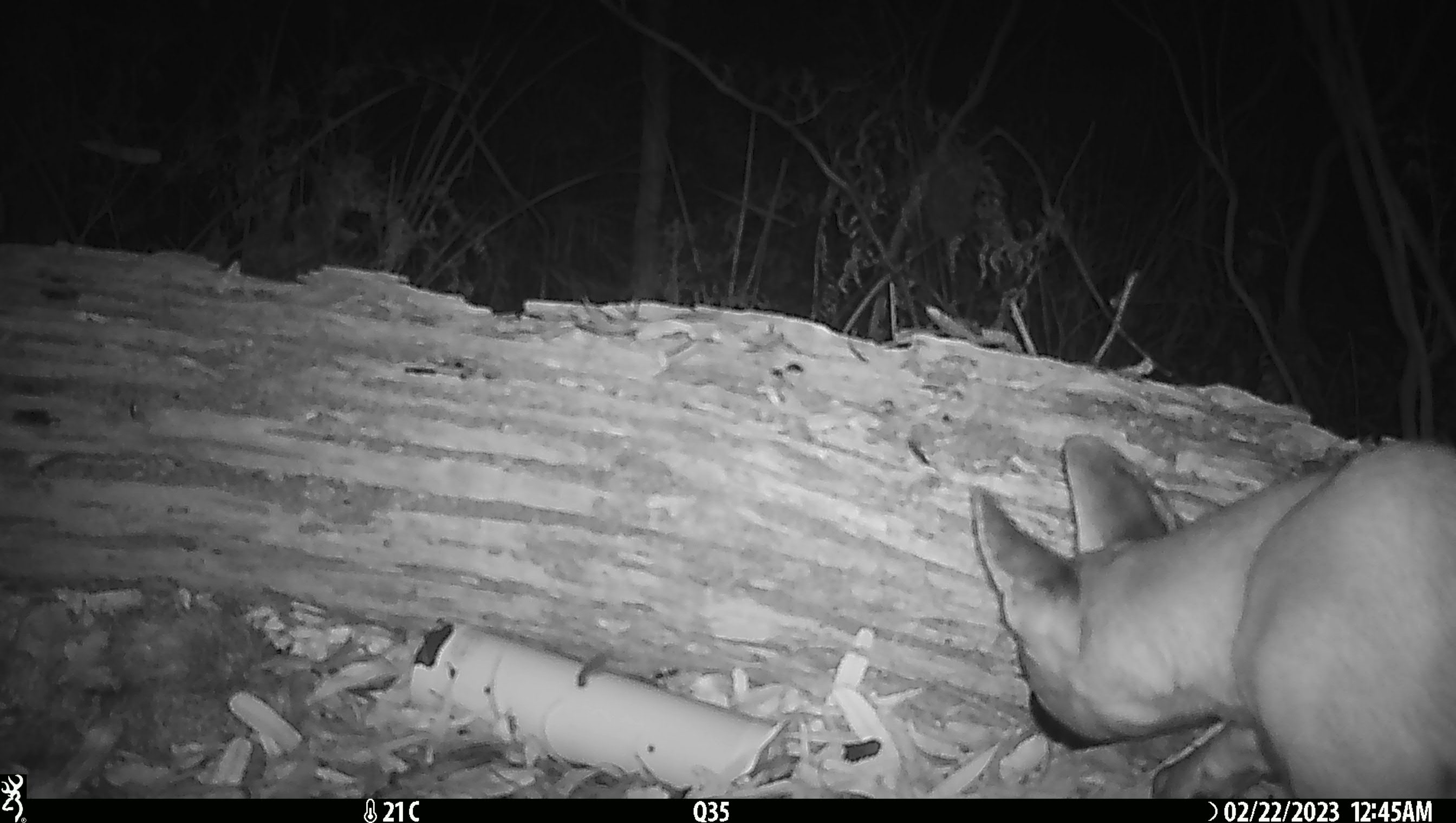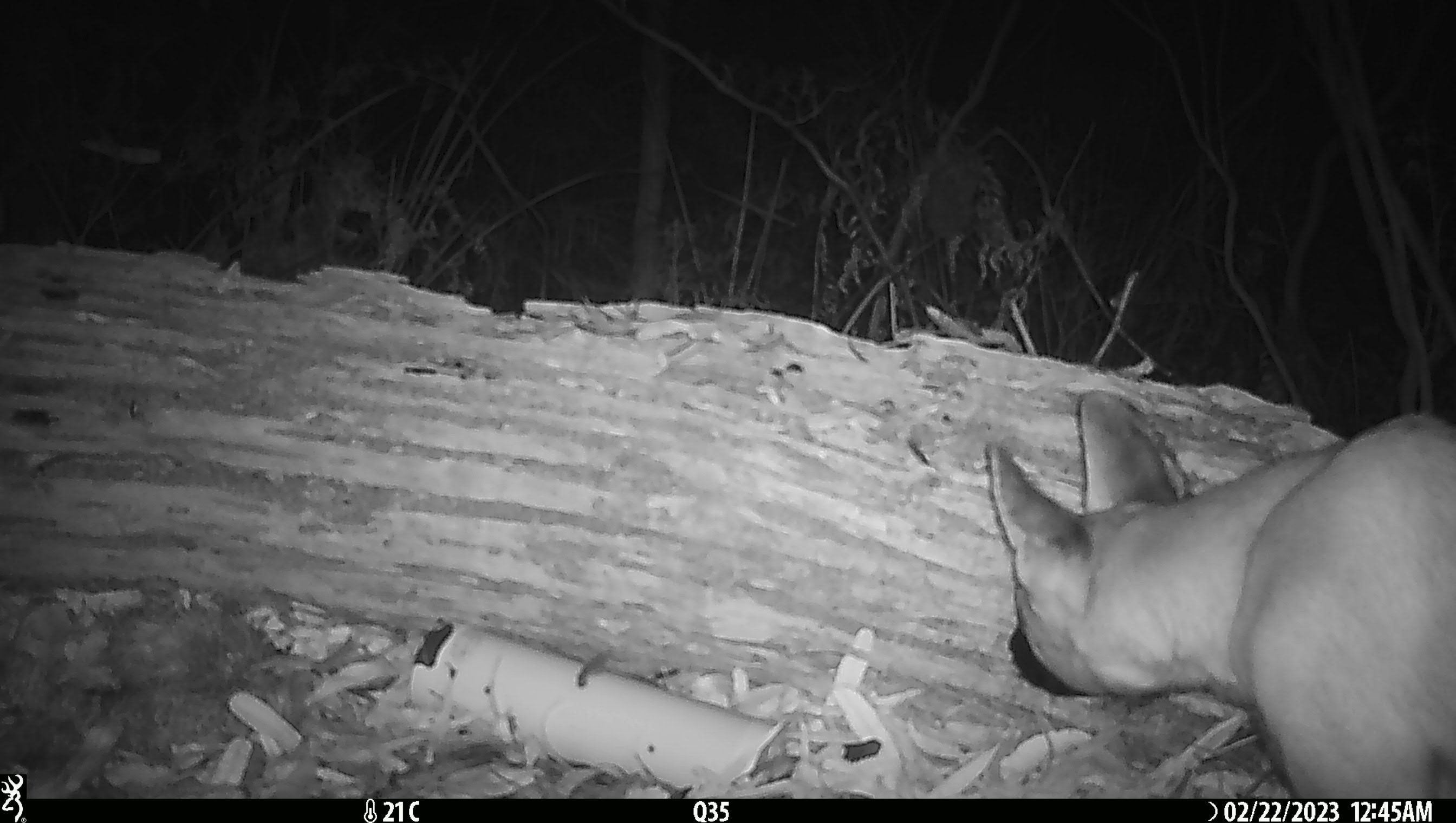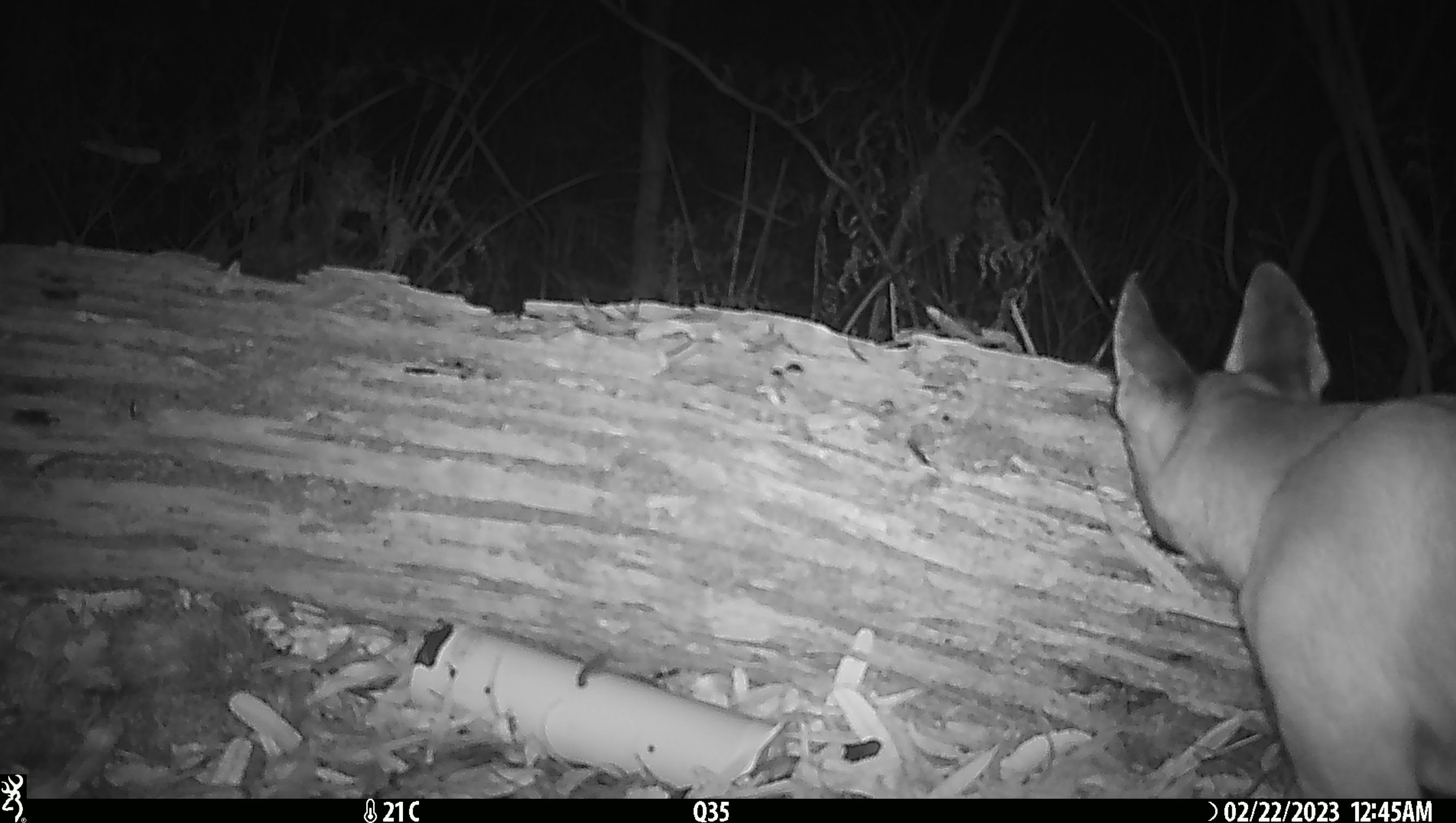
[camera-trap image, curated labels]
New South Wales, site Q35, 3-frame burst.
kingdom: Animalia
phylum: Chordata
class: Mammalia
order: Carnivora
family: Canidae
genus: Canis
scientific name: Canis familiaris dingo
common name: dingo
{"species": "dingo (Canis familiaris dingo)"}